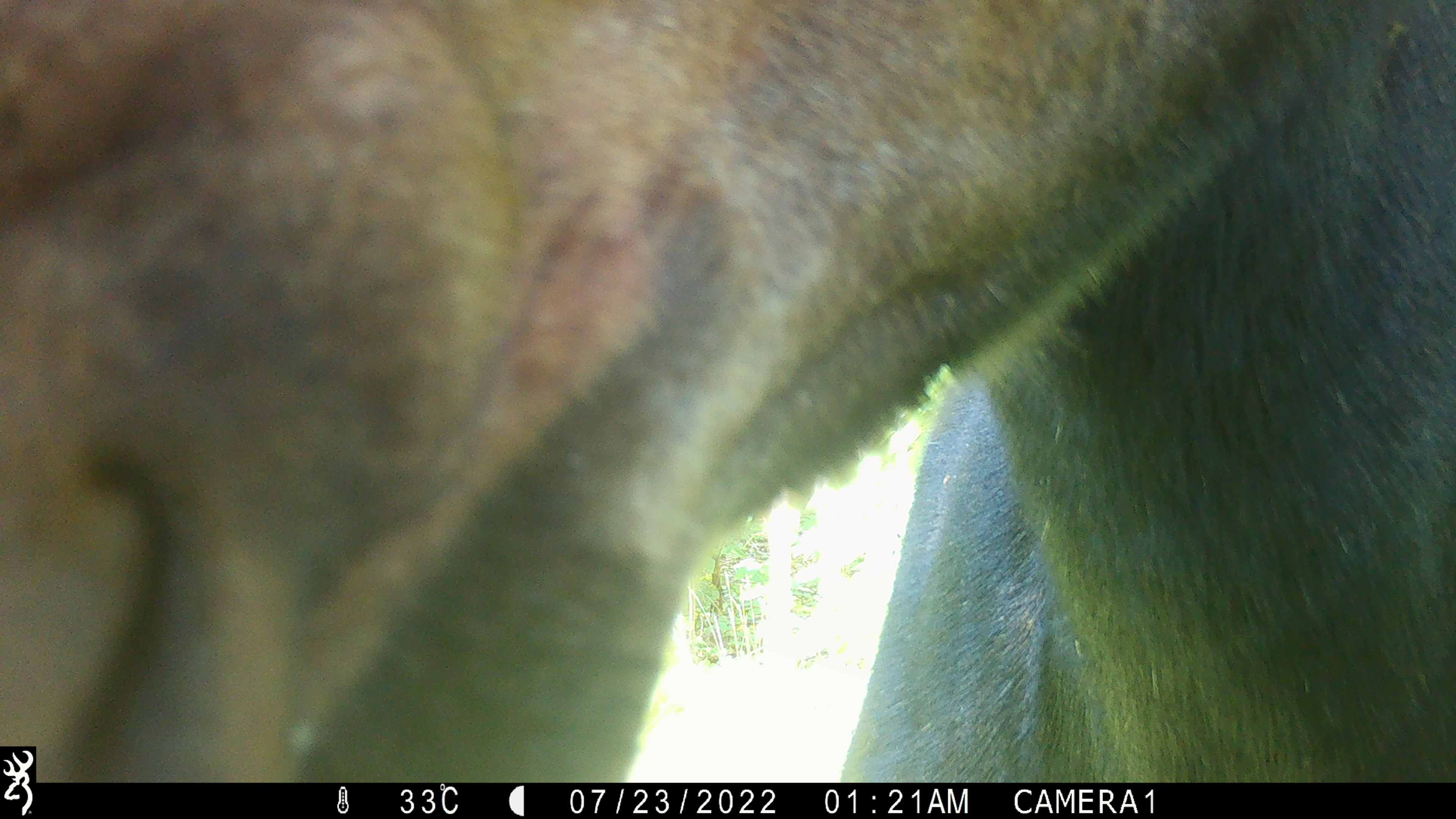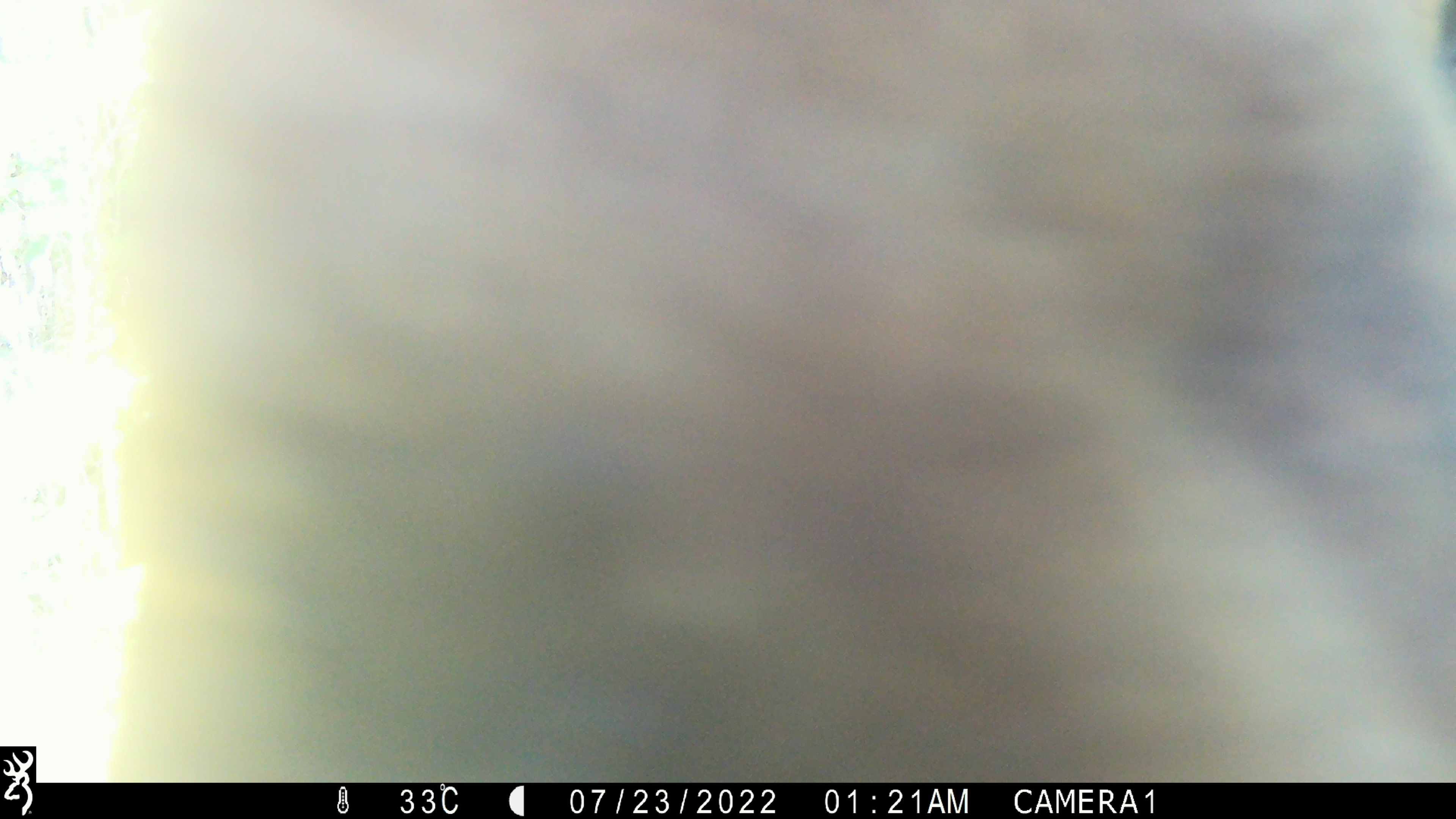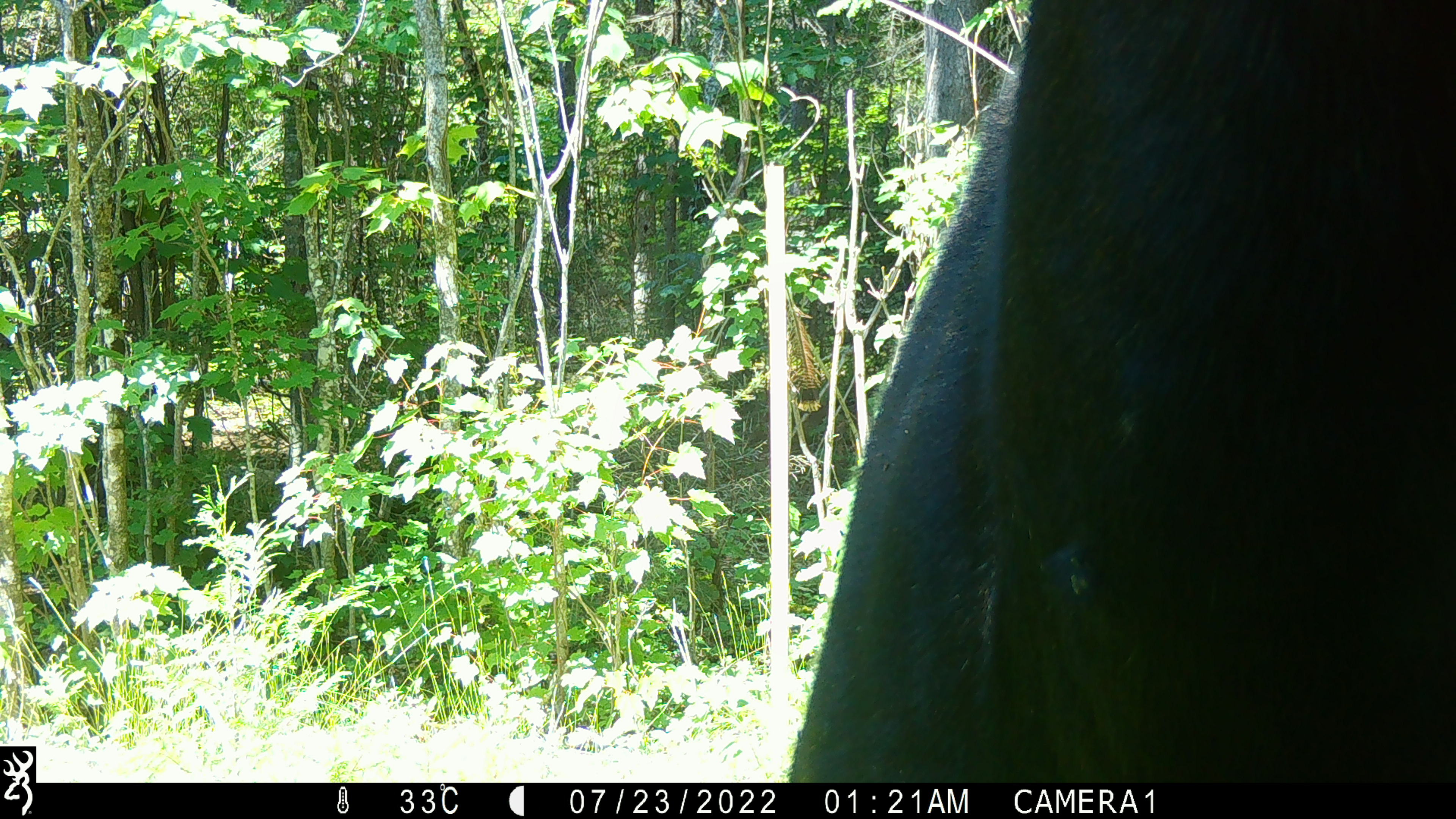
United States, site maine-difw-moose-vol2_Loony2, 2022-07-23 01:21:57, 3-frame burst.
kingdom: Animalia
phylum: Chordata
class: Mammalia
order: Artiodactyla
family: Cervidae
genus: Alces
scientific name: Alces alces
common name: moose